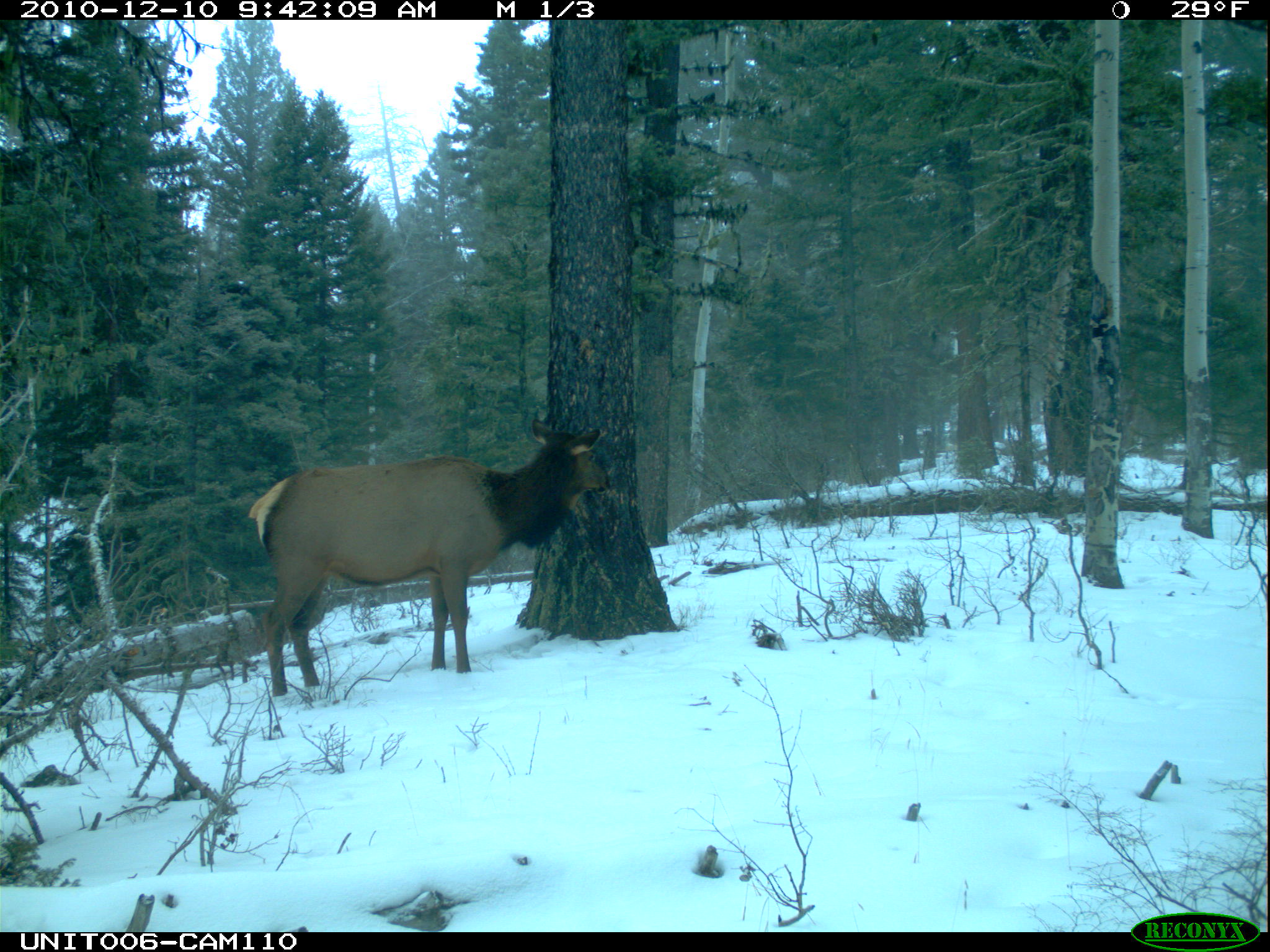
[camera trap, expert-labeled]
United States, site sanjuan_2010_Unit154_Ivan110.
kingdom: Animalia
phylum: Chordata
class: Mammalia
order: Artiodactyla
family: Cervidae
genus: Cervus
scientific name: Cervus elaphus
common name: red deer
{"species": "Cervus elaphus (red deer)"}